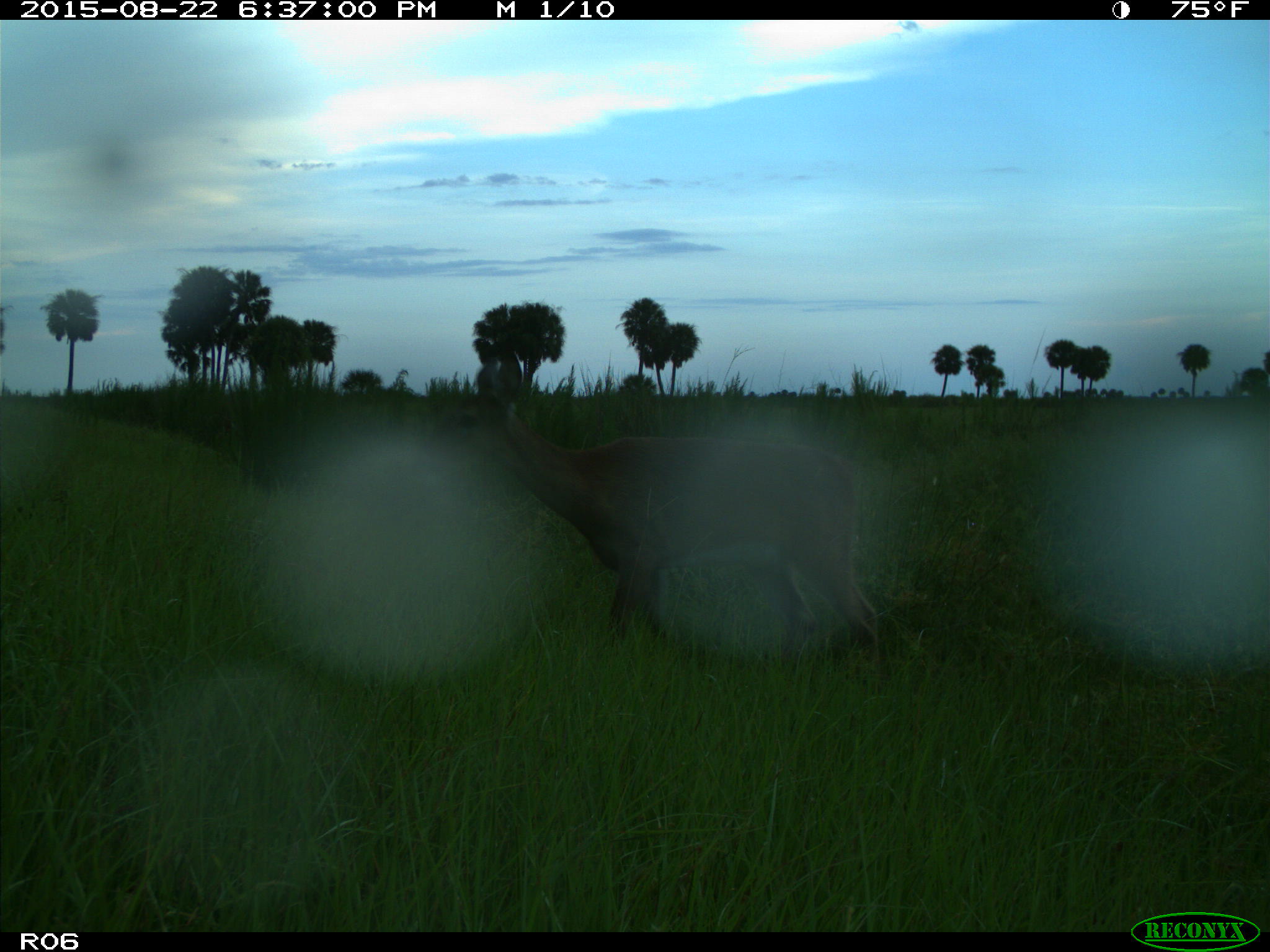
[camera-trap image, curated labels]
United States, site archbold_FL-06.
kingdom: Animalia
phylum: Chordata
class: Mammalia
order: Artiodactyla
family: Cervidae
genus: Odocoileus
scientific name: Odocoileus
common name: deer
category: unidentified deer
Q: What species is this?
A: Unidentified deer (deer) (Odocoileus).